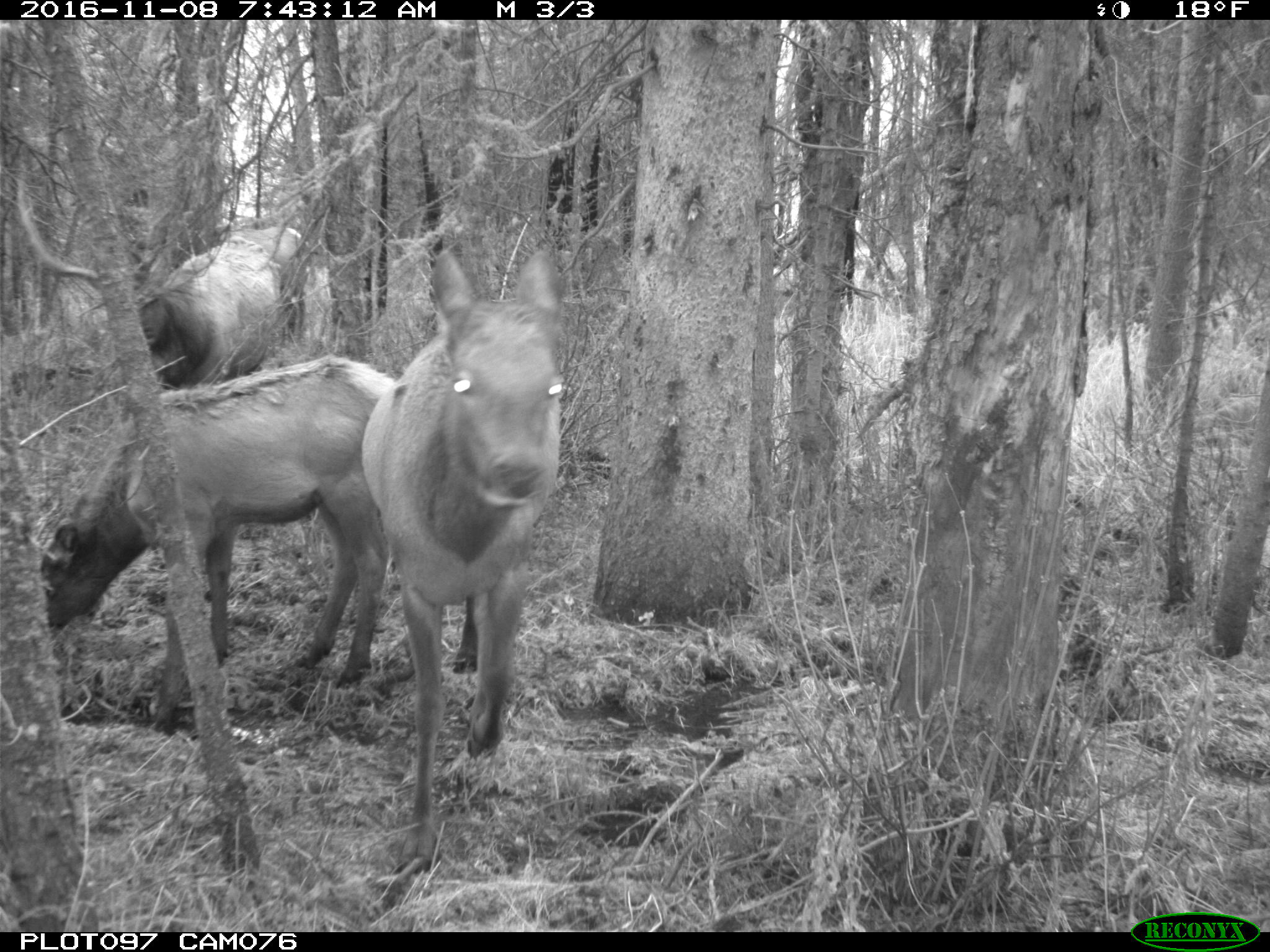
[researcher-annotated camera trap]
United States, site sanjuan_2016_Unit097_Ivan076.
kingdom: Animalia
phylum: Chordata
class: Mammalia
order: Artiodactyla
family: Cervidae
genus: Cervus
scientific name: Cervus elaphus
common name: red deer